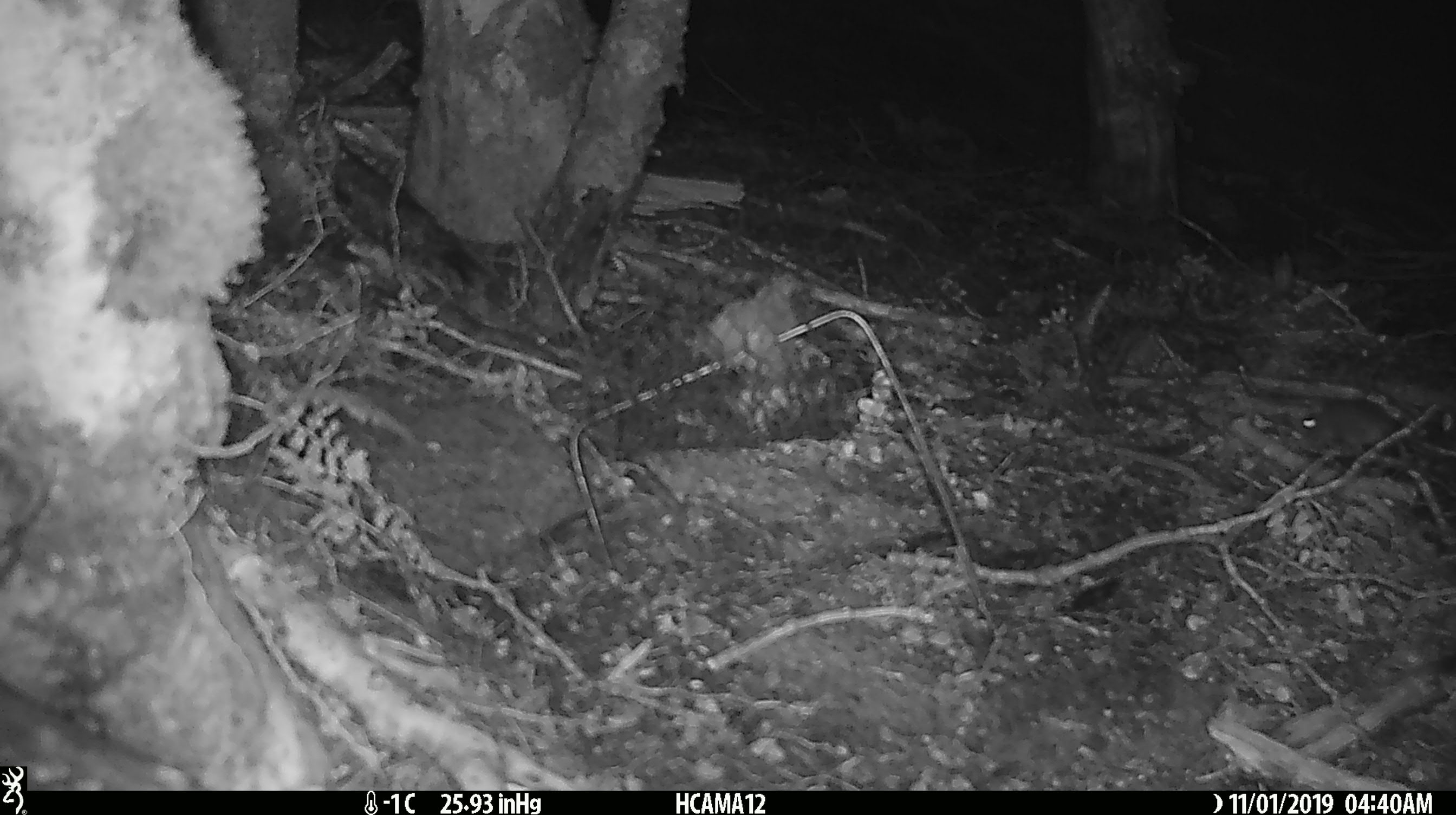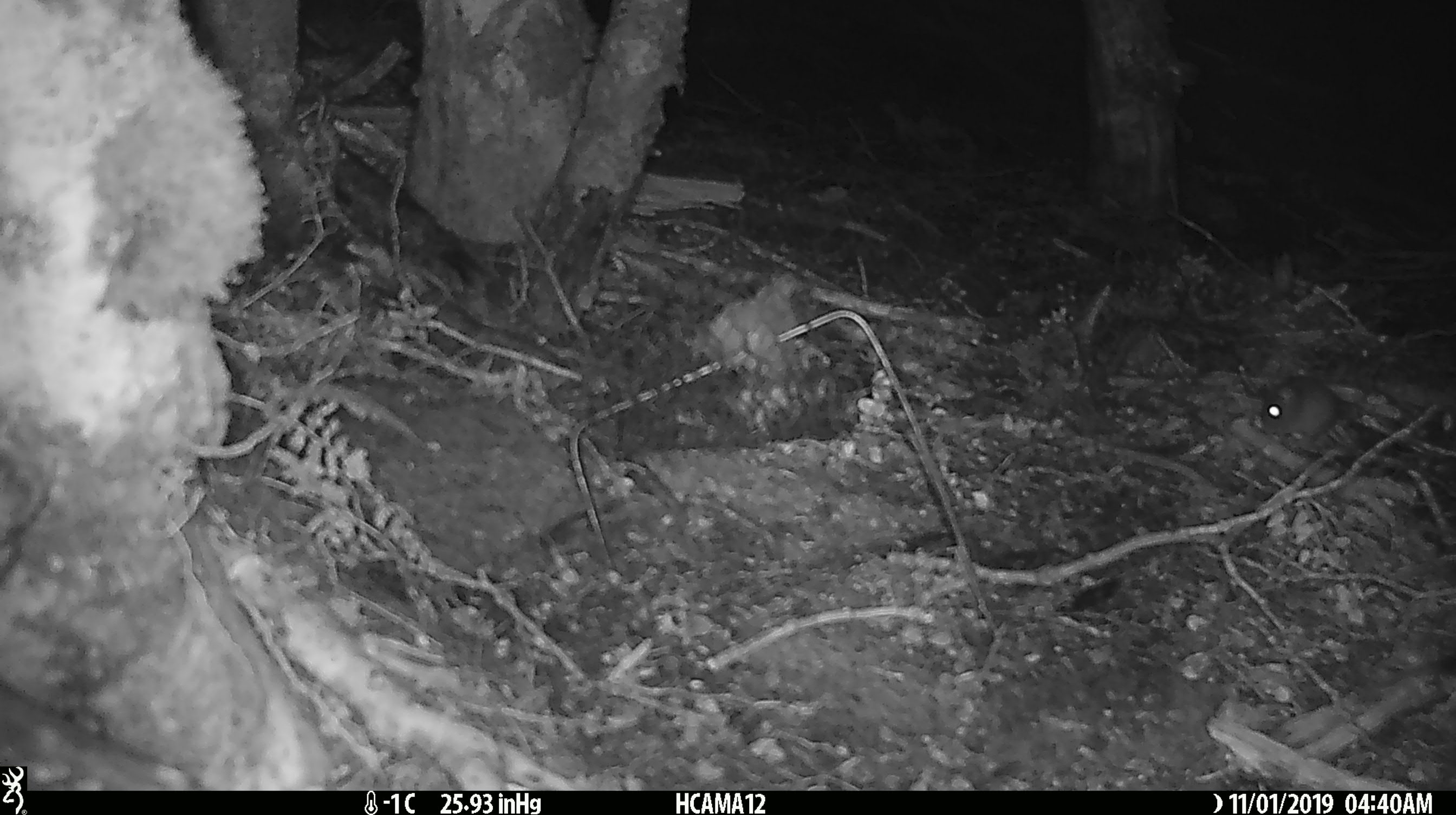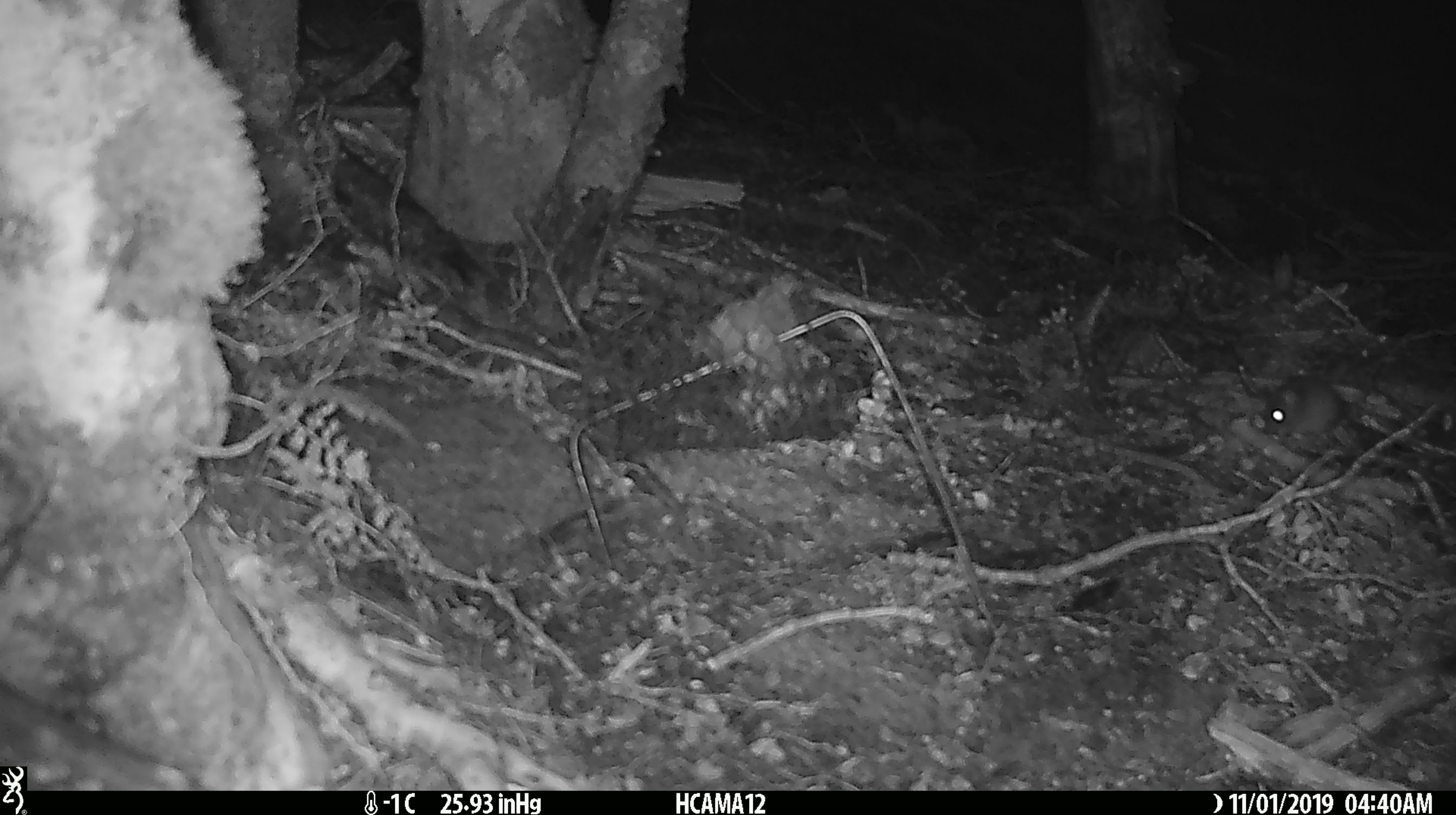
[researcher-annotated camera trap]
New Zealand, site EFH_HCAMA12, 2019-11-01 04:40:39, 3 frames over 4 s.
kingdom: Animalia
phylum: Chordata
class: Mammalia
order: Rodentia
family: Muridae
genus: Mus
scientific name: Mus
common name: mouse